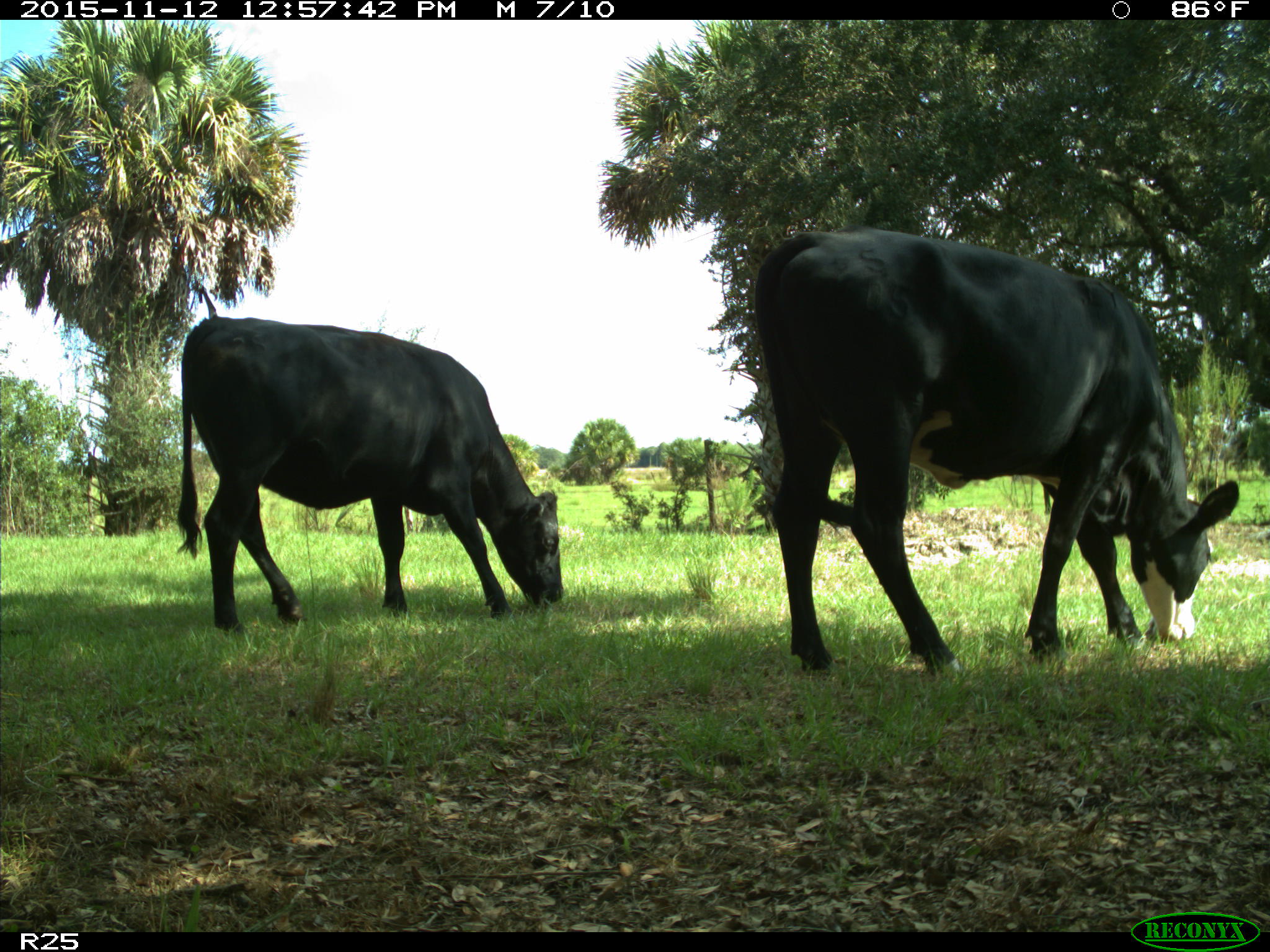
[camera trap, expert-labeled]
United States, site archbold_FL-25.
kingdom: Animalia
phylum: Chordata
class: Mammalia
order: Artiodactyla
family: Bovidae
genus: Bos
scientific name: Bos taurus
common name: domestic cow